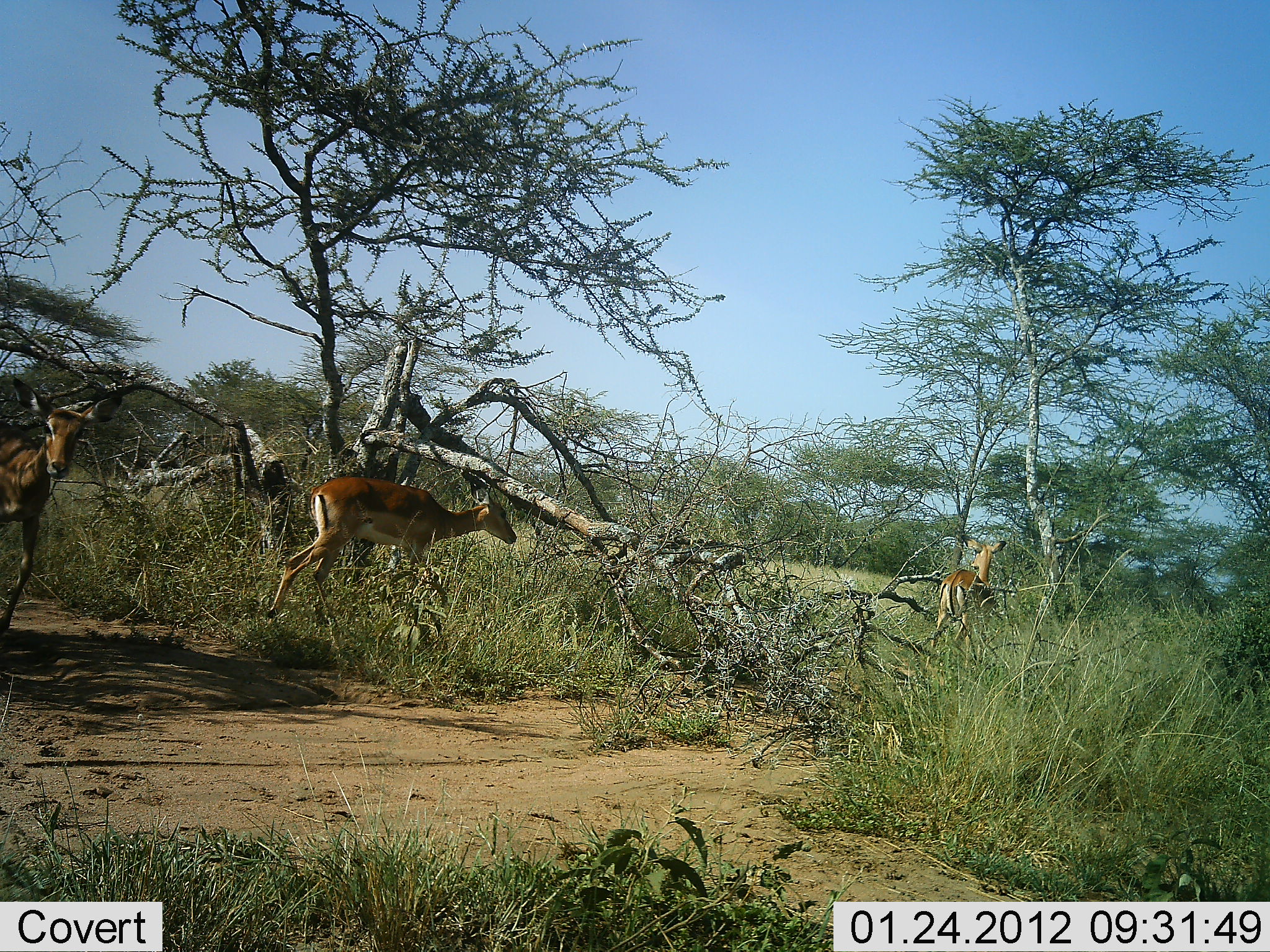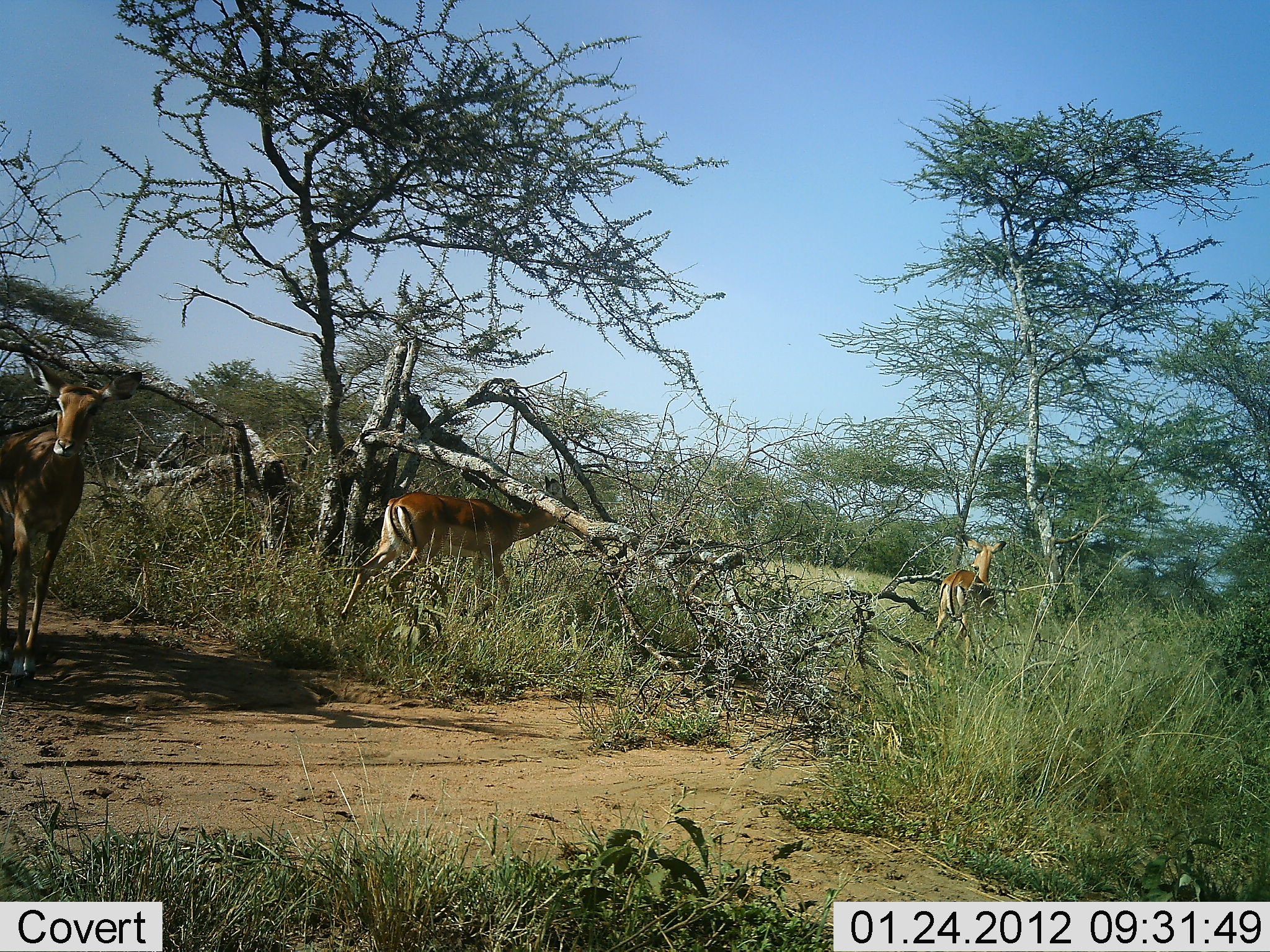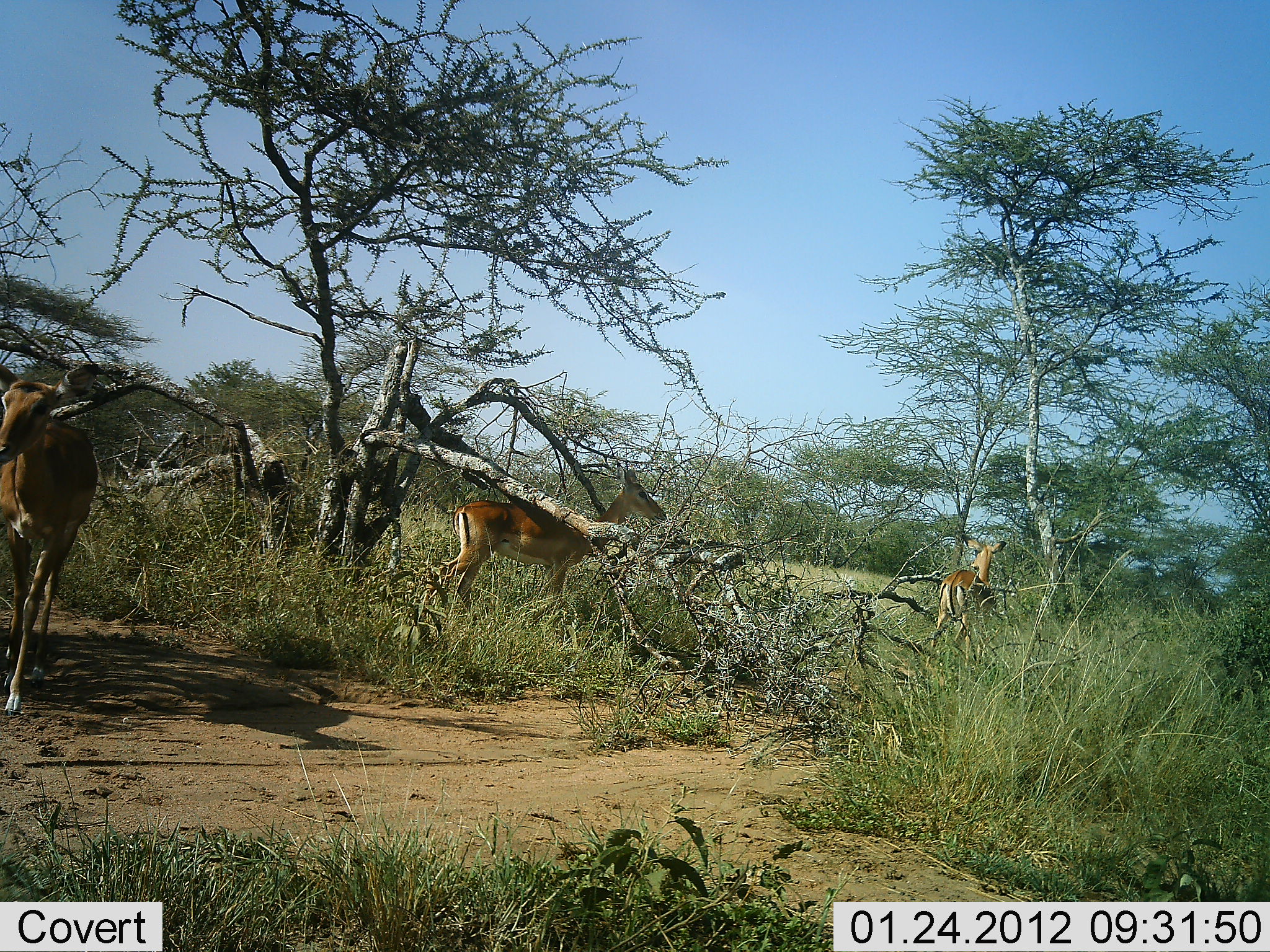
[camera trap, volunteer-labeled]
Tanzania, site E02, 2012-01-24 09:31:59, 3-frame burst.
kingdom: Animalia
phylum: Chordata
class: Mammalia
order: Artiodactyla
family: Bovidae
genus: Aepyceros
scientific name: Aepyceros melampus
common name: impala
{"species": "impala (Aepyceros melampus)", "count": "3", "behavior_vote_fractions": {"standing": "65%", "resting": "0%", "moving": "100%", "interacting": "0%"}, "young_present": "0%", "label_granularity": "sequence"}